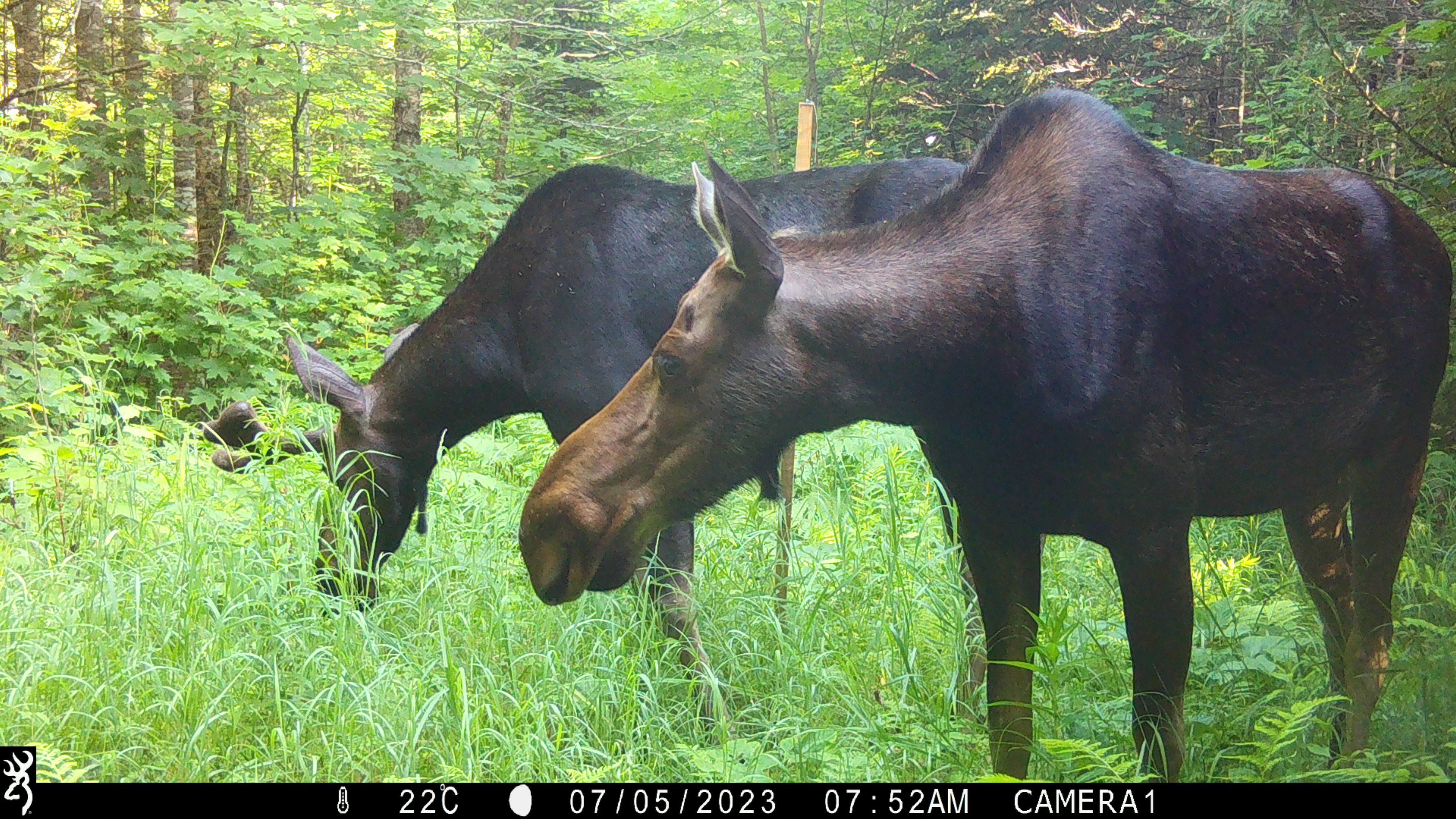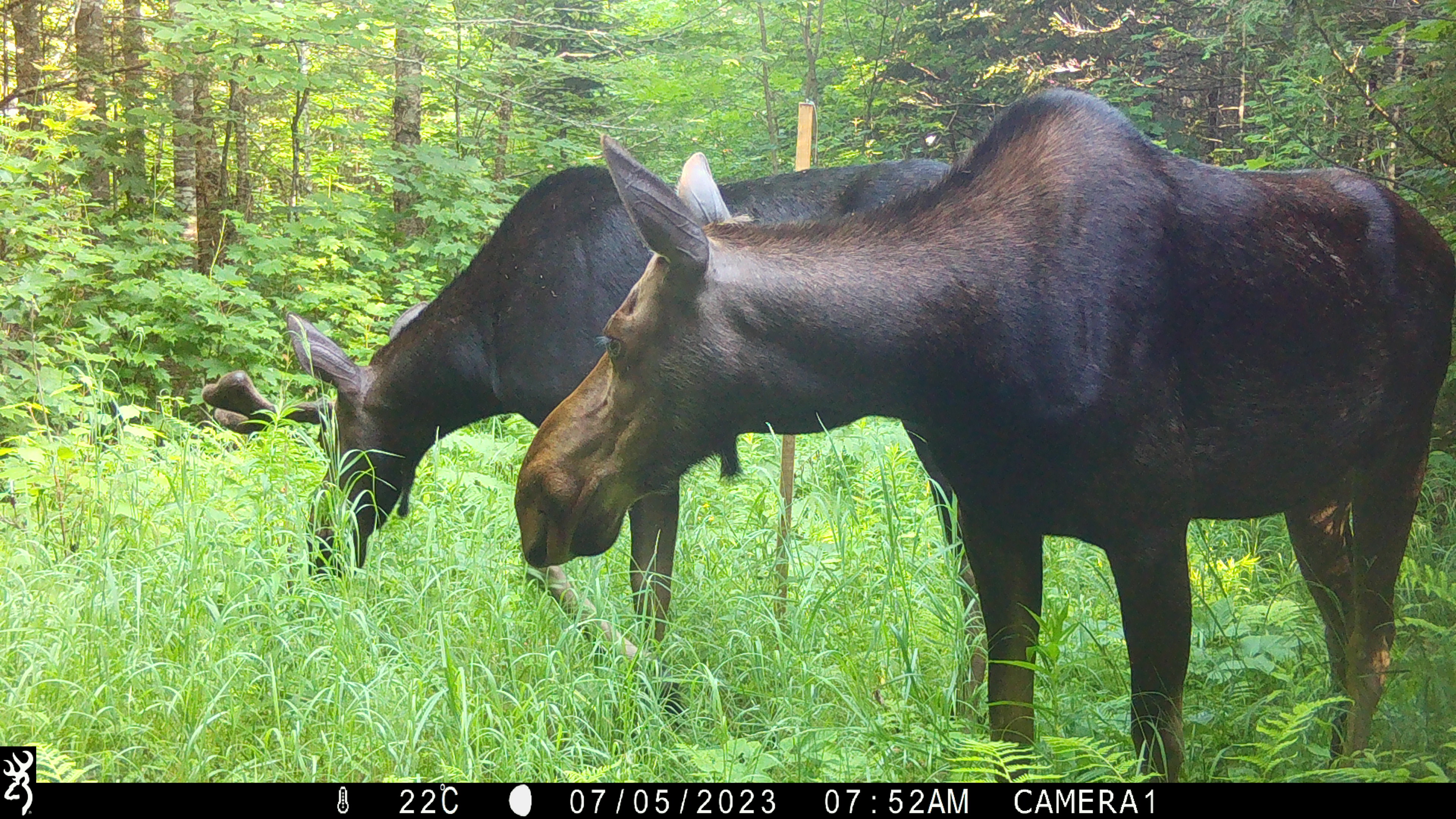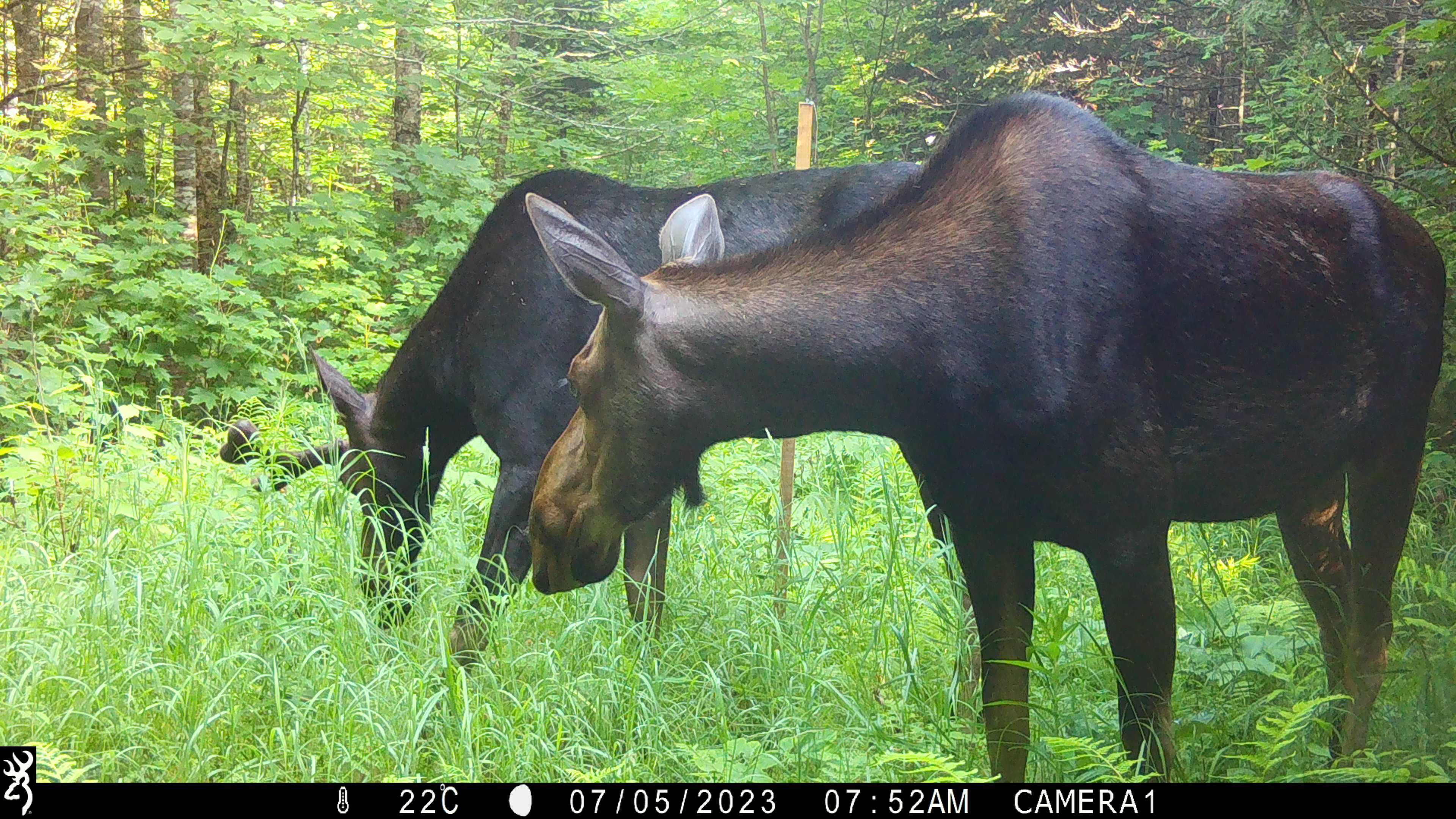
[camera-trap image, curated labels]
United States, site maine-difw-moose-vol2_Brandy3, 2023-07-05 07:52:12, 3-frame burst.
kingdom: Animalia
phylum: Chordata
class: Mammalia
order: Artiodactyla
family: Cervidae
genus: Alces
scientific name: Alces alces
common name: moose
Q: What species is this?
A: Moose (Alces alces).